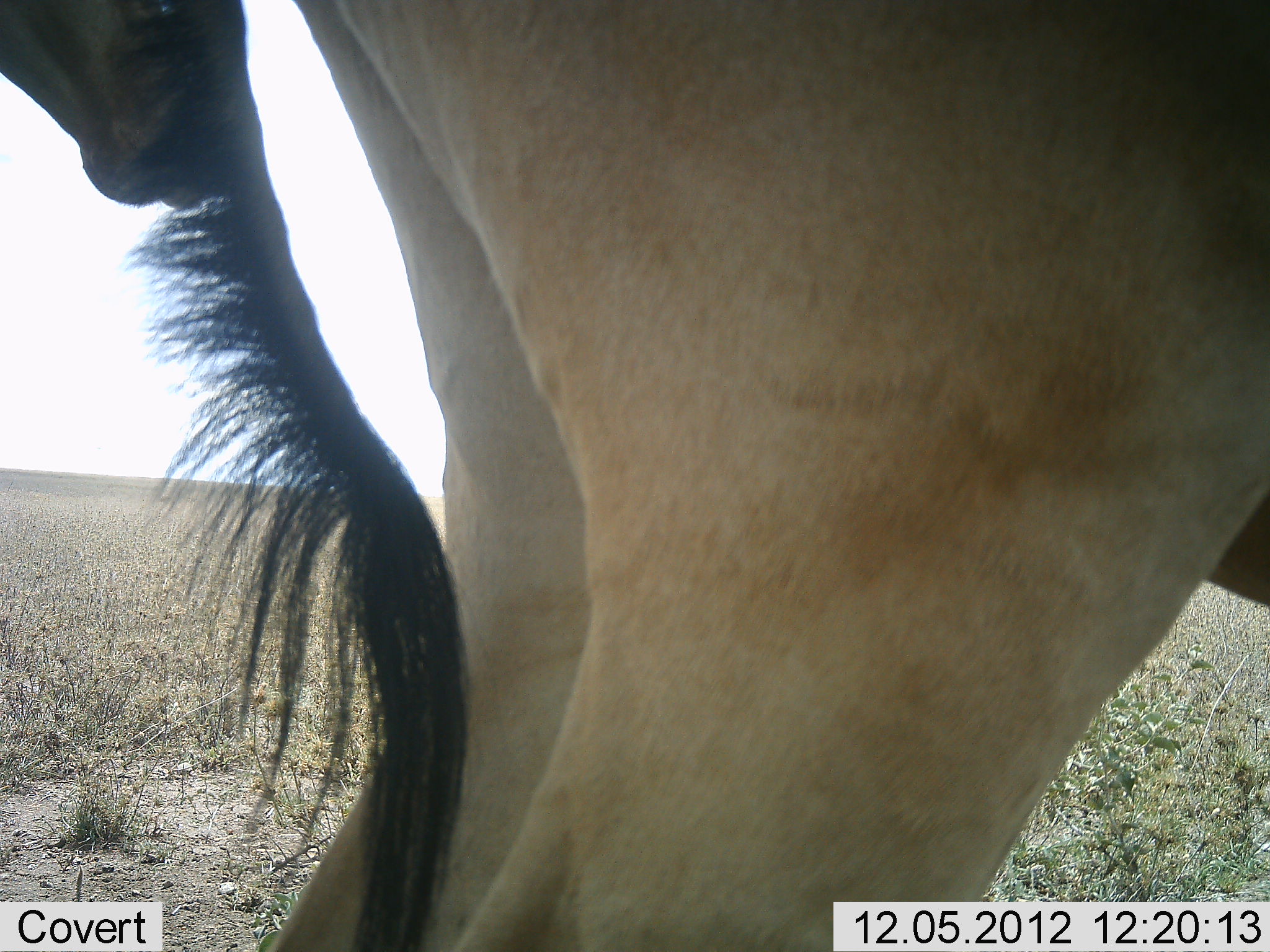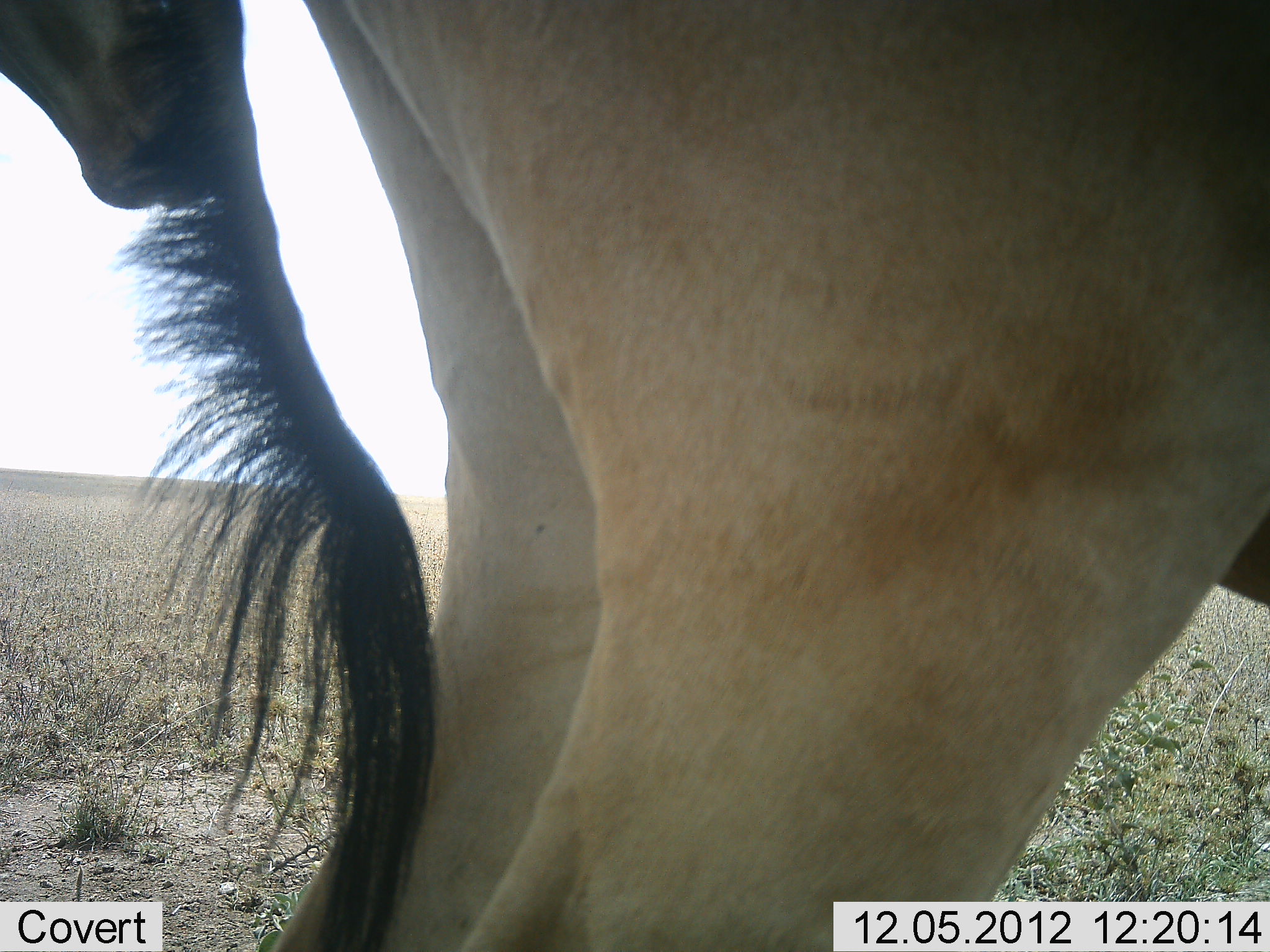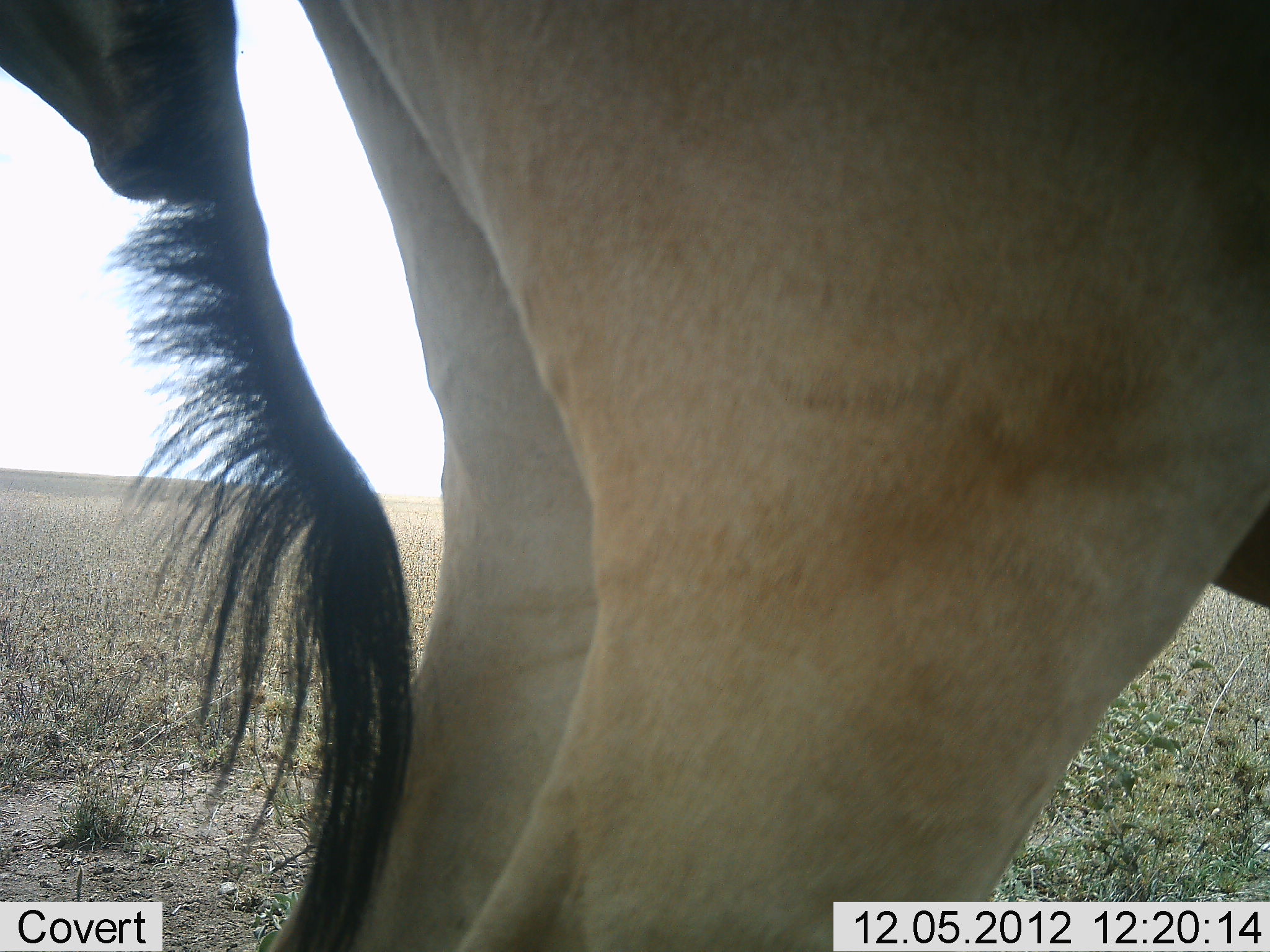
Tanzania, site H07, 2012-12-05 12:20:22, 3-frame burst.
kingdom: Animalia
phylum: Chordata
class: Mammalia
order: Artiodactyla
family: Bovidae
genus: Alcelaphus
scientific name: Alcelaphus buselaphus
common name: hartebeest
Hartebeest (Alcelaphus buselaphus), count 2. Behavior (volunteer vote fractions): standing 100%, resting 0%, moving 0%, interacting 10%. Young present (vote fraction): 0%. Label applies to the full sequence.